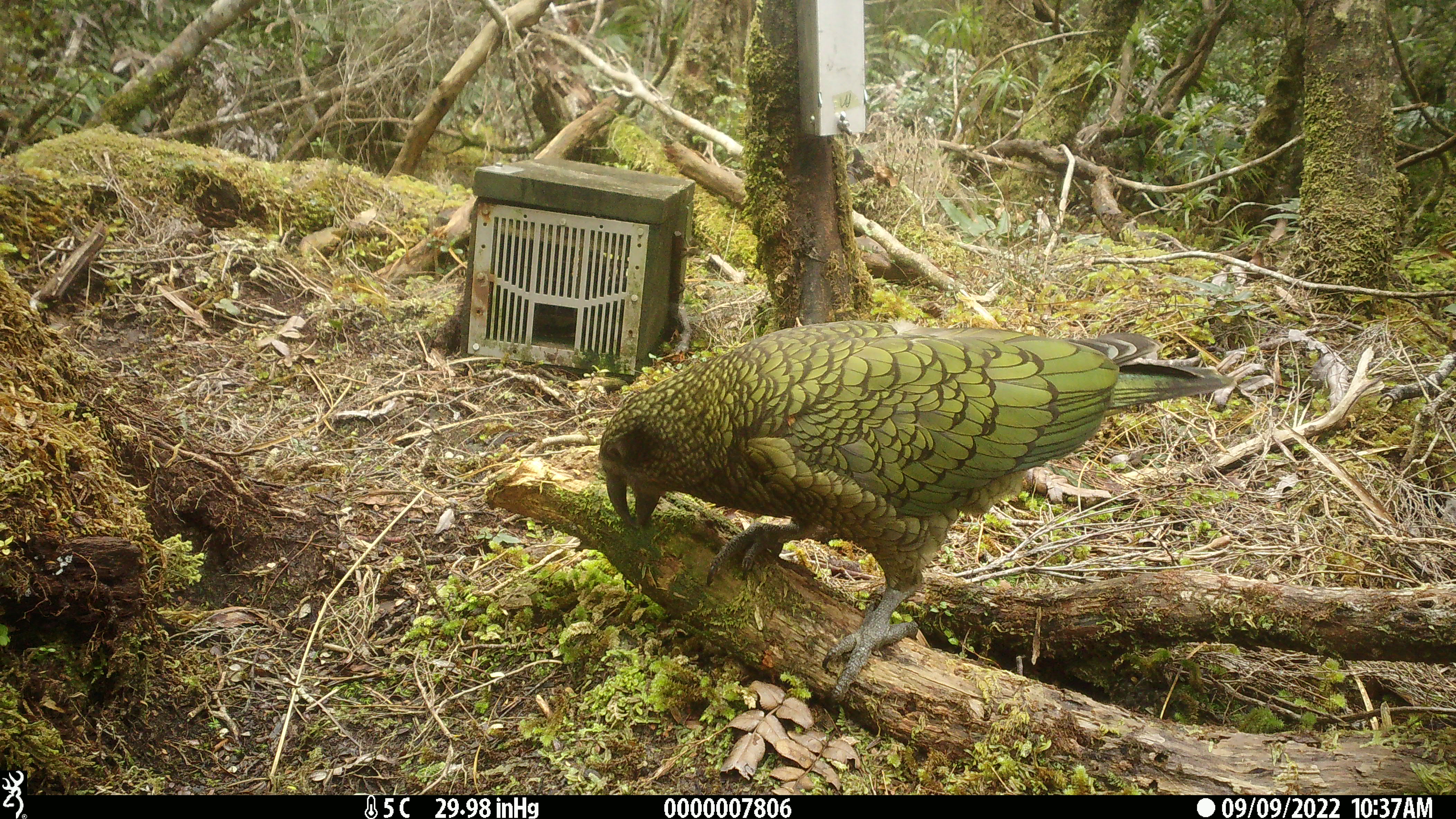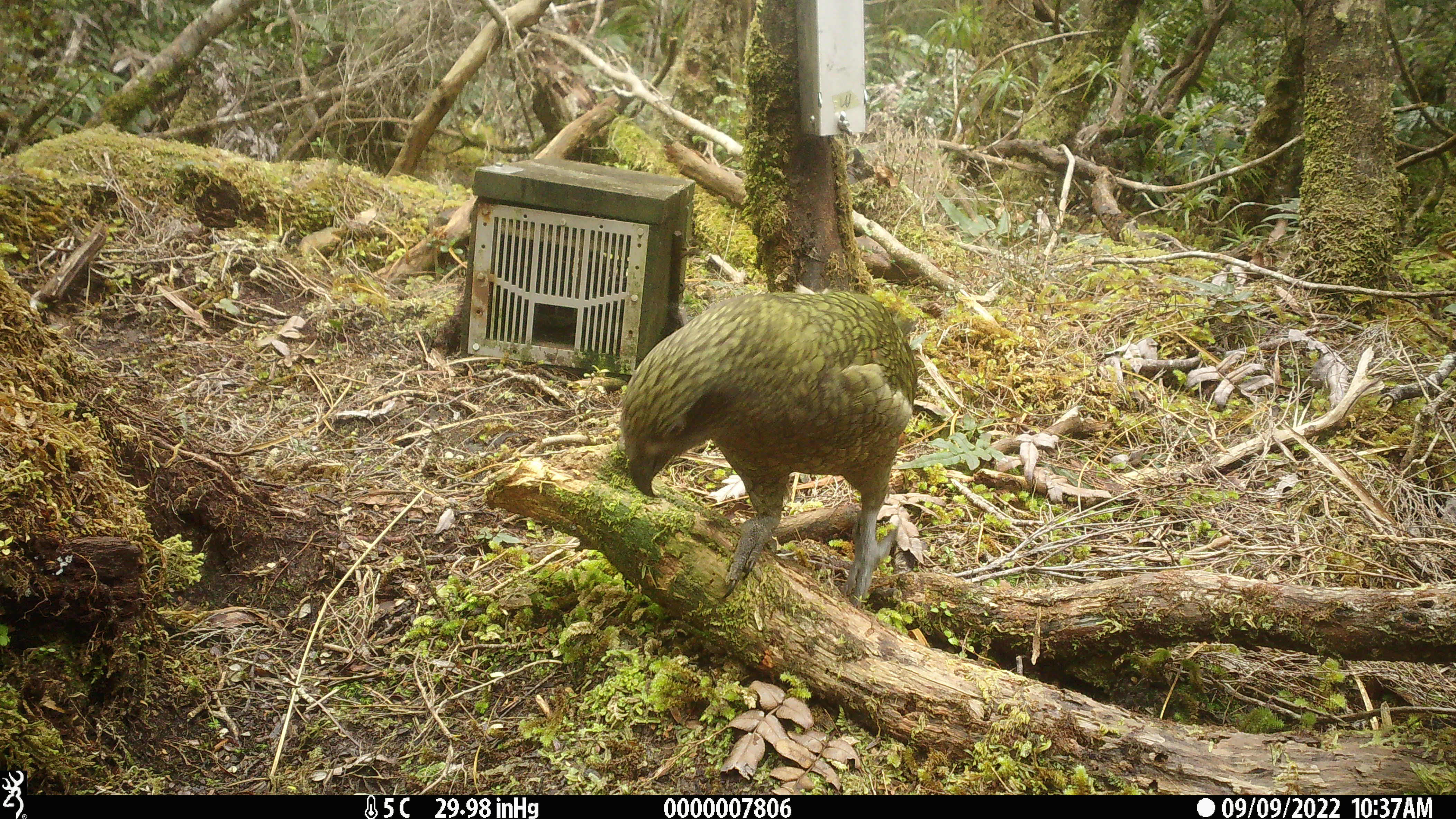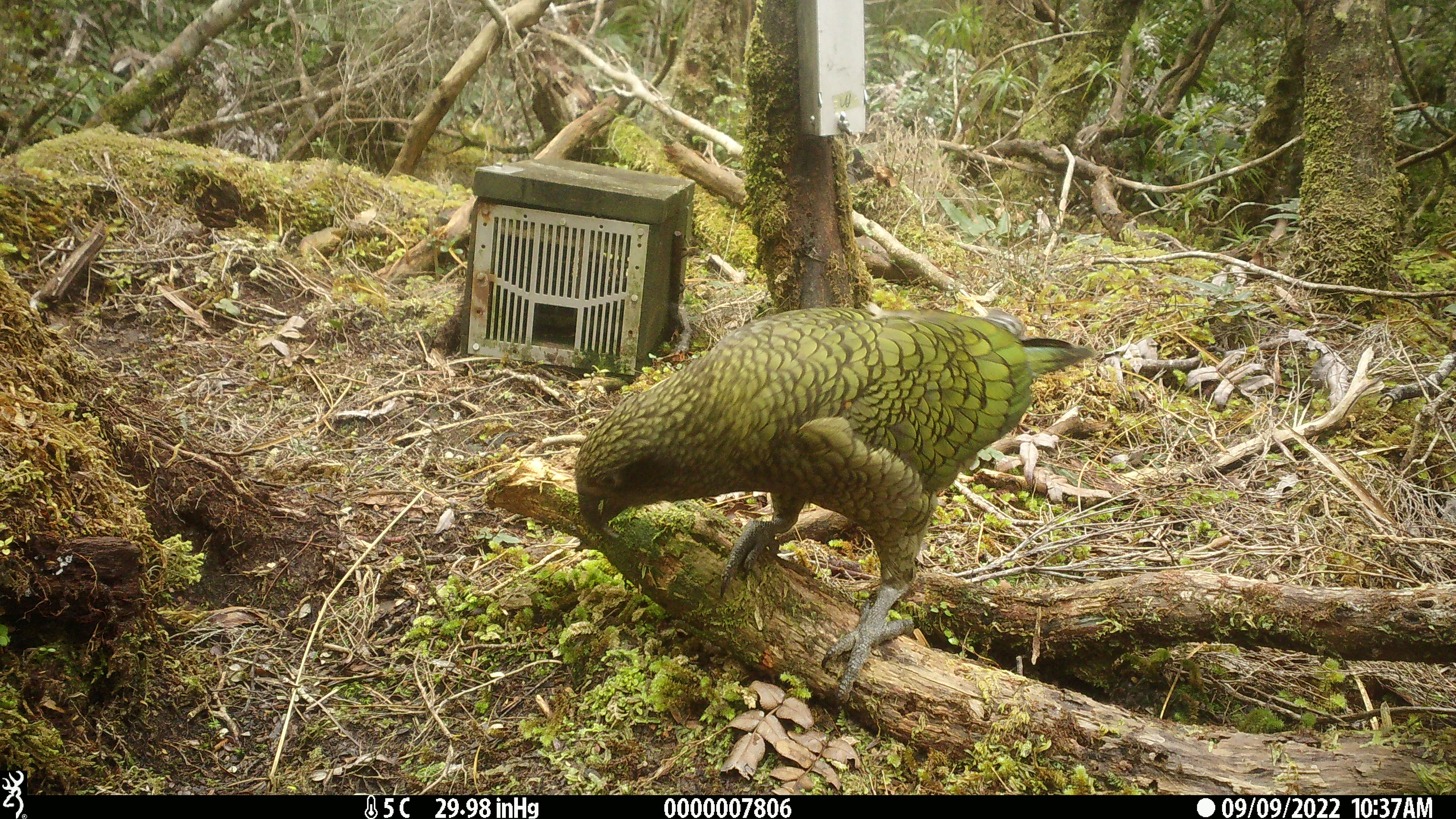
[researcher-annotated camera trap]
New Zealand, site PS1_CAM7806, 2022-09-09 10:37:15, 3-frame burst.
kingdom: Animalia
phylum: Chordata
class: Aves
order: Psittaciformes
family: Strigopidae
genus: Nestor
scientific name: Nestor notabilis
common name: kea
Kea (Nestor notabilis).